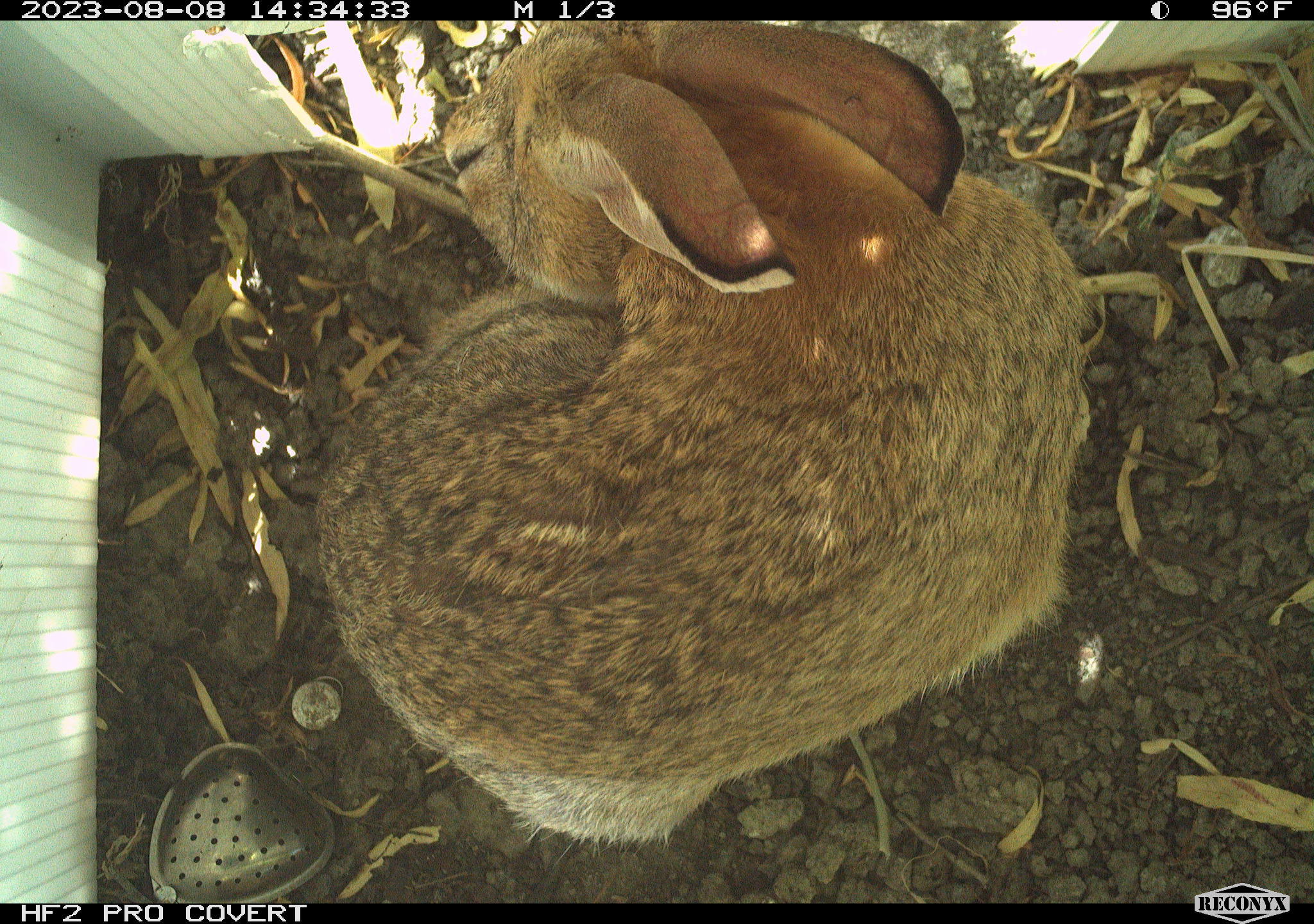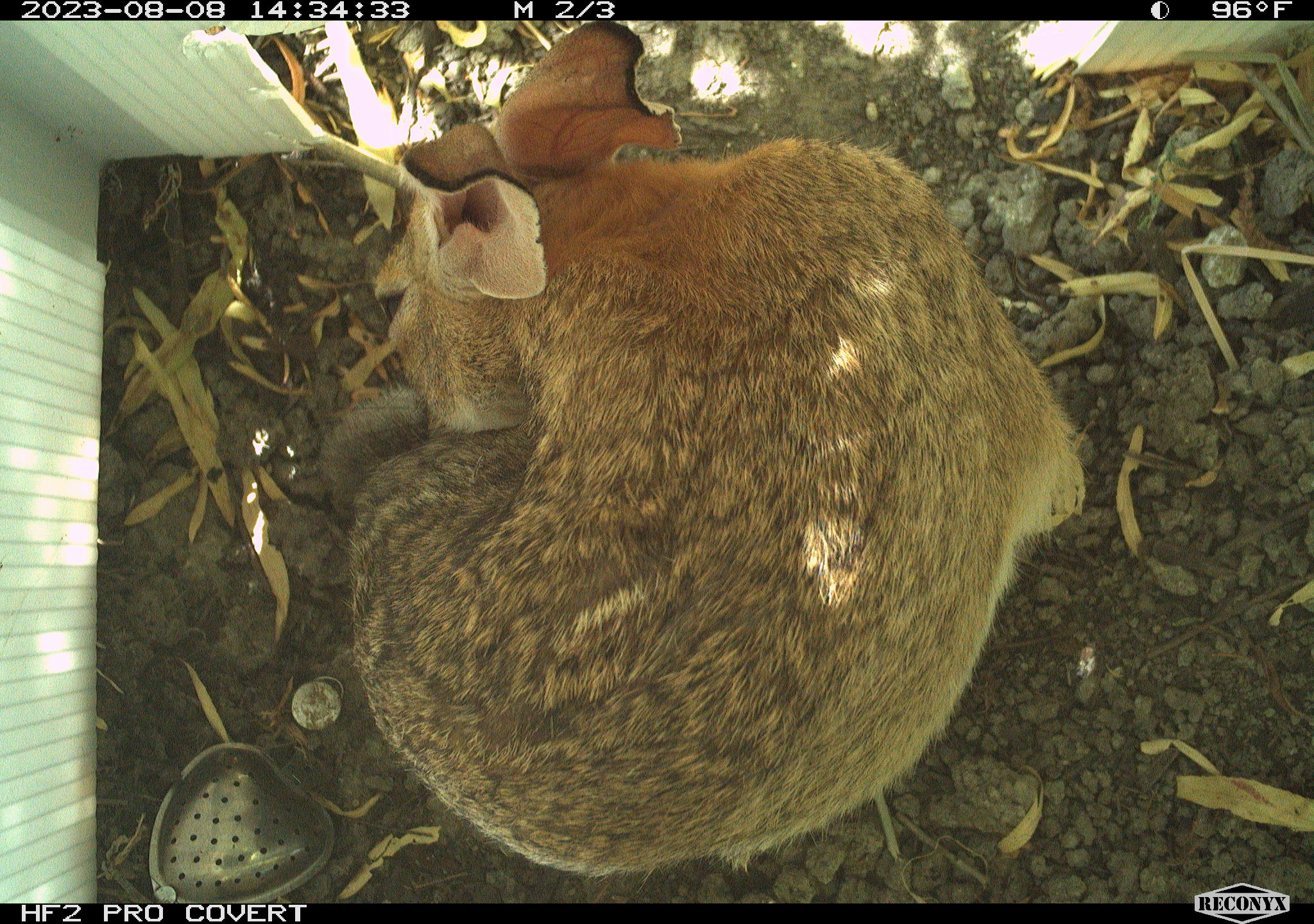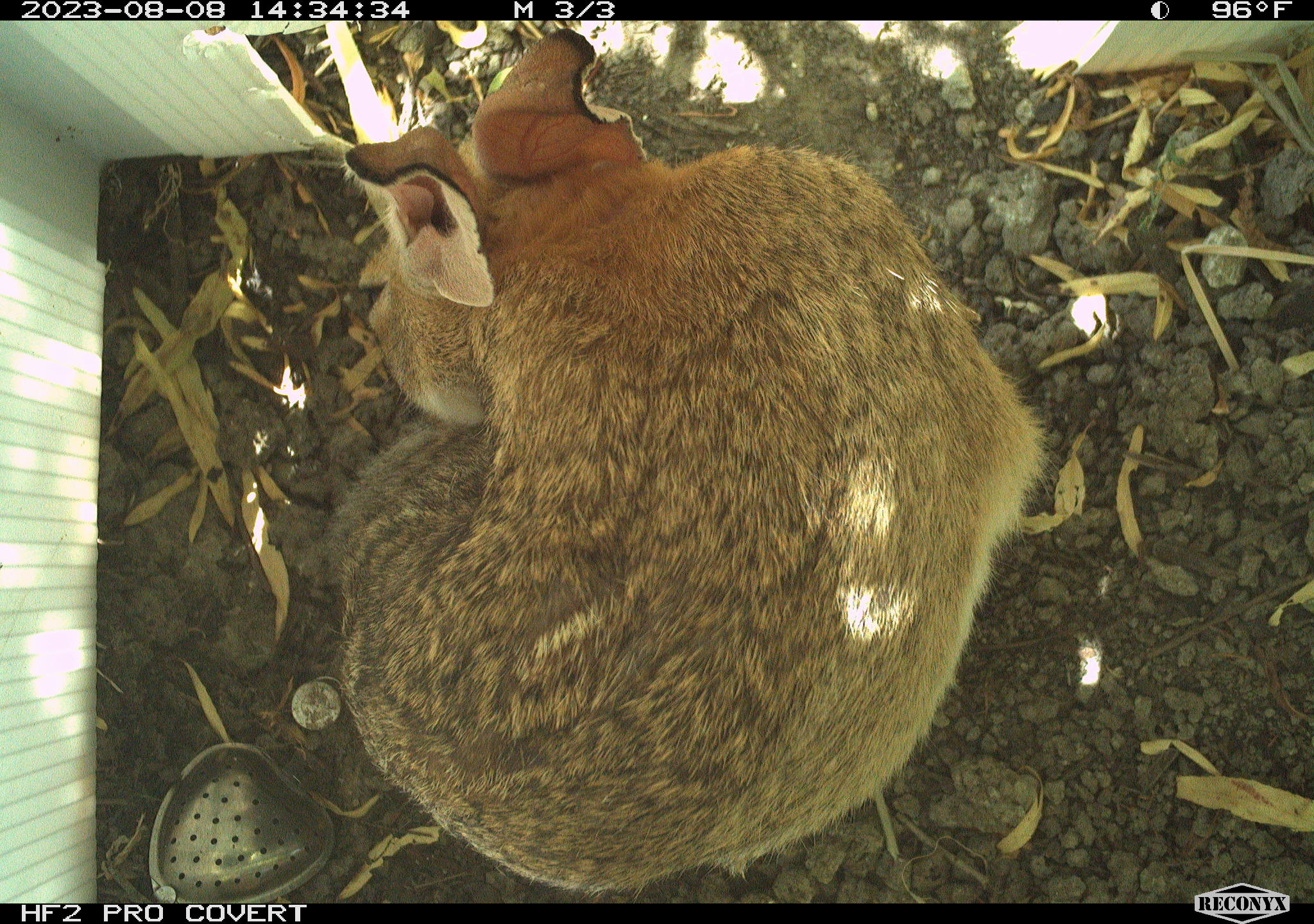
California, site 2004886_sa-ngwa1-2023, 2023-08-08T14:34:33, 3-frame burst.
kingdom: Animalia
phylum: Chordata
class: Mammalia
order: Lagomorpha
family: Leporidae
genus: Sylvilagus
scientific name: Sylvilagus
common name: cottontail rabbits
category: sylvilagus species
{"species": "sylvilagus species (cottontail rabbits) (Sylvilagus)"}